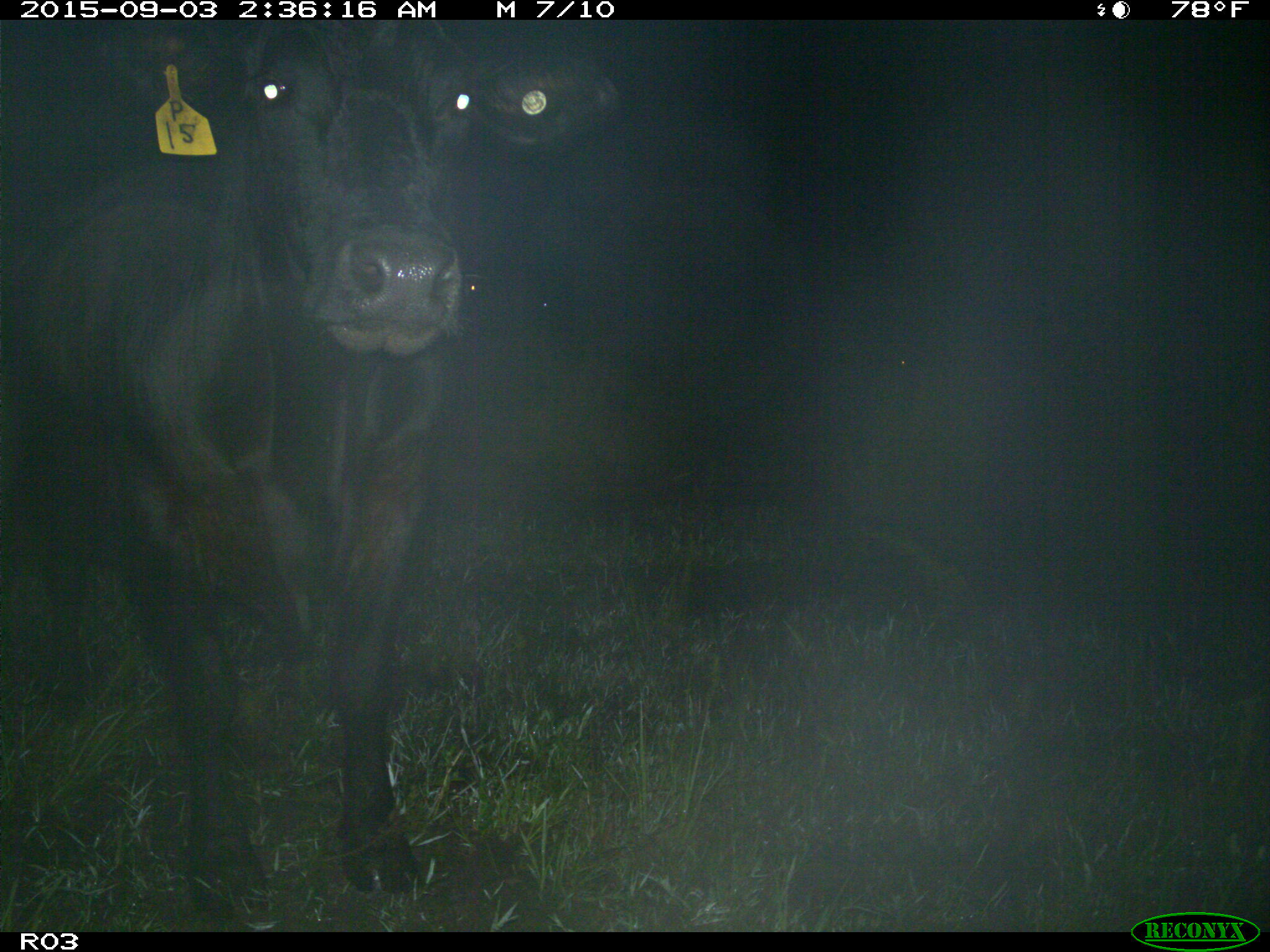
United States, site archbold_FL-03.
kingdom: Animalia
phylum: Chordata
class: Mammalia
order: Artiodactyla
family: Bovidae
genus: Bos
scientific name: Bos taurus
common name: domestic cow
Bos taurus (domestic cow).